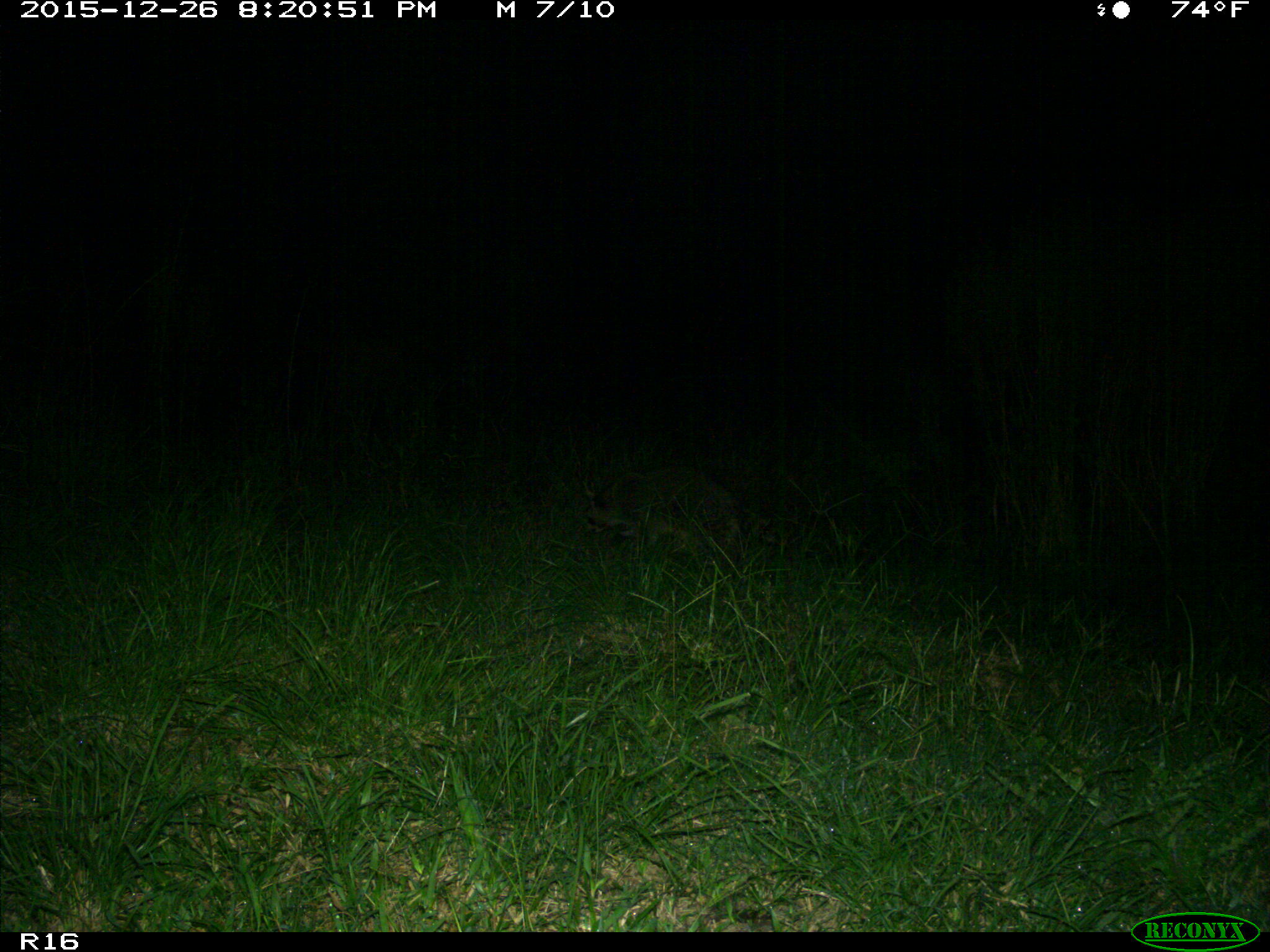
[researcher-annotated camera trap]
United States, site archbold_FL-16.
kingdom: Animalia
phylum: Chordata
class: Mammalia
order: Carnivora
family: Procyonidae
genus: Procyon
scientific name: Procyon lotor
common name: common raccoon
Procyon lotor (common raccoon).